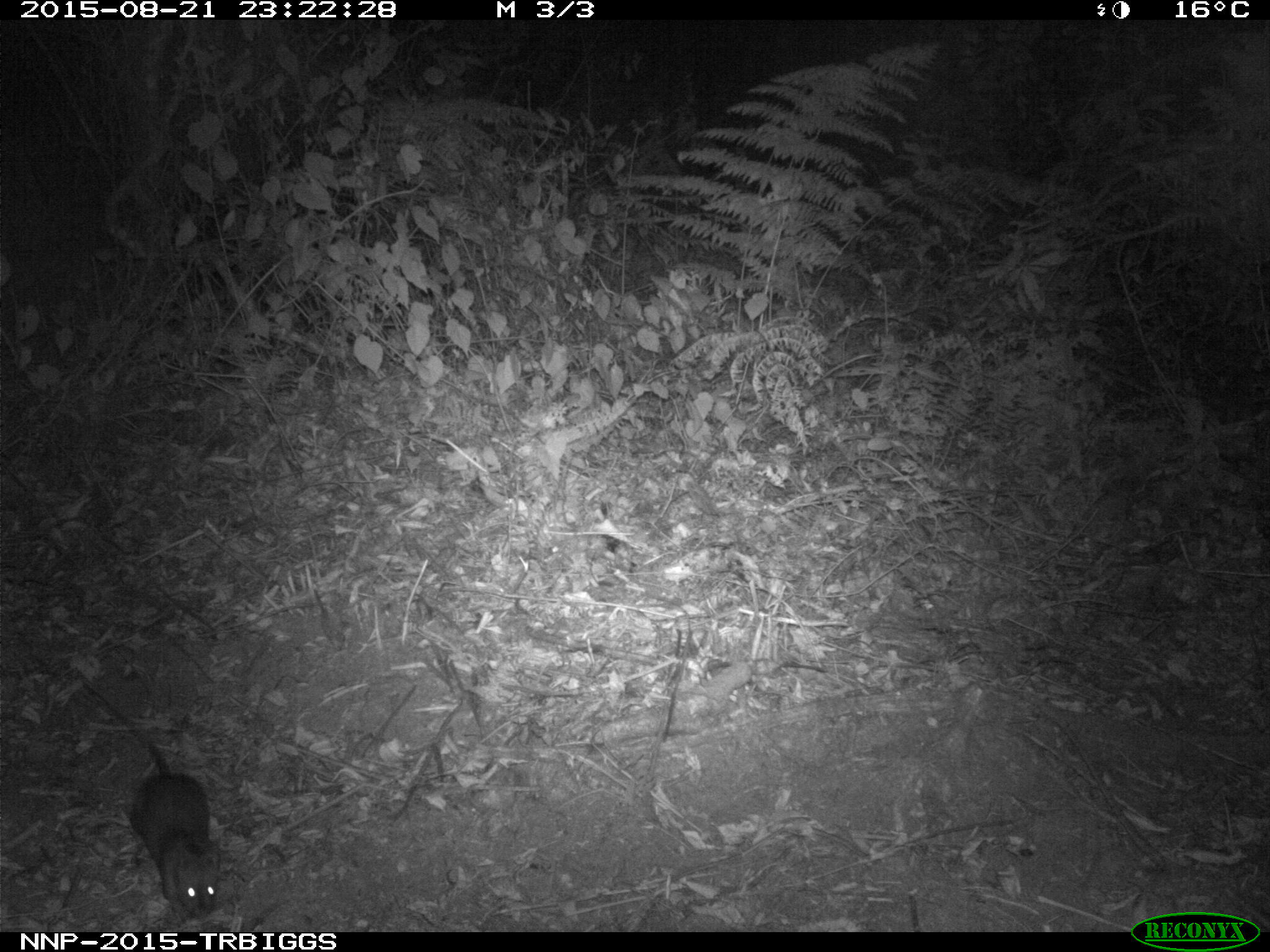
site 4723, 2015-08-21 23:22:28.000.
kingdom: Animalia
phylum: Chordata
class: Mammalia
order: Rodentia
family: Nesomyidae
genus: Cricetomys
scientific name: Cricetomys gambianus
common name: african giant pouched rat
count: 1